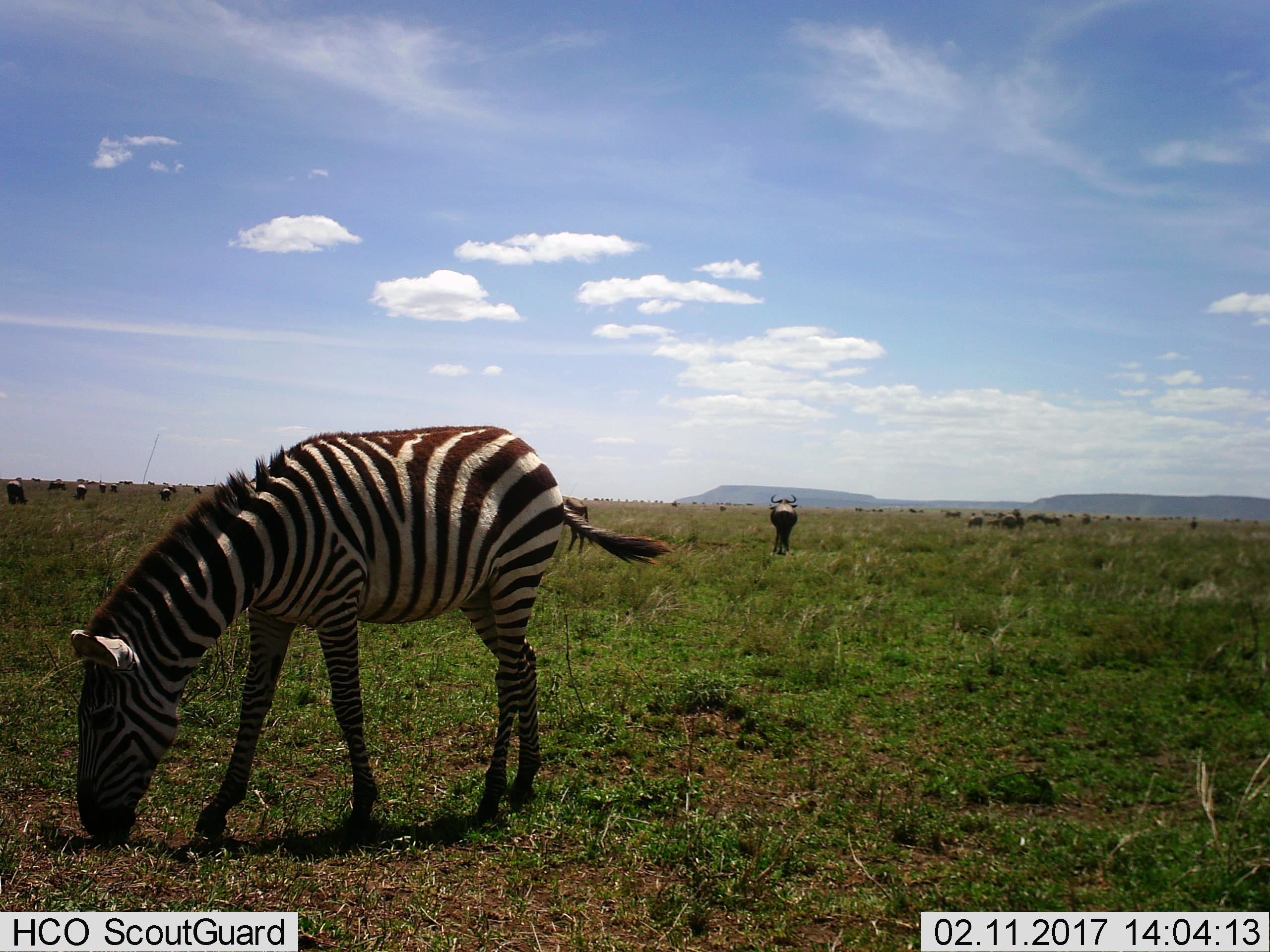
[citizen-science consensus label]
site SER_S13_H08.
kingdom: Animalia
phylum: Chordata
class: Mammalia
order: Artiodactyla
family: Bovidae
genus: Connochaetes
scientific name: Connochaetes taurinus taurinus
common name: blue wildebeest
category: wildebeestblue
Wildebeestblue (blue wildebeest) (Connochaetes taurinus taurinus), count 11-50. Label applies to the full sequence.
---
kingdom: Animalia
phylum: Chordata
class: Mammalia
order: Perissodactyla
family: Equidae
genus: Equus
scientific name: Equus quagga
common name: plains zebra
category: zebraplains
Zebraplains (plains zebra) (Equus quagga), count 1. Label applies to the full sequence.